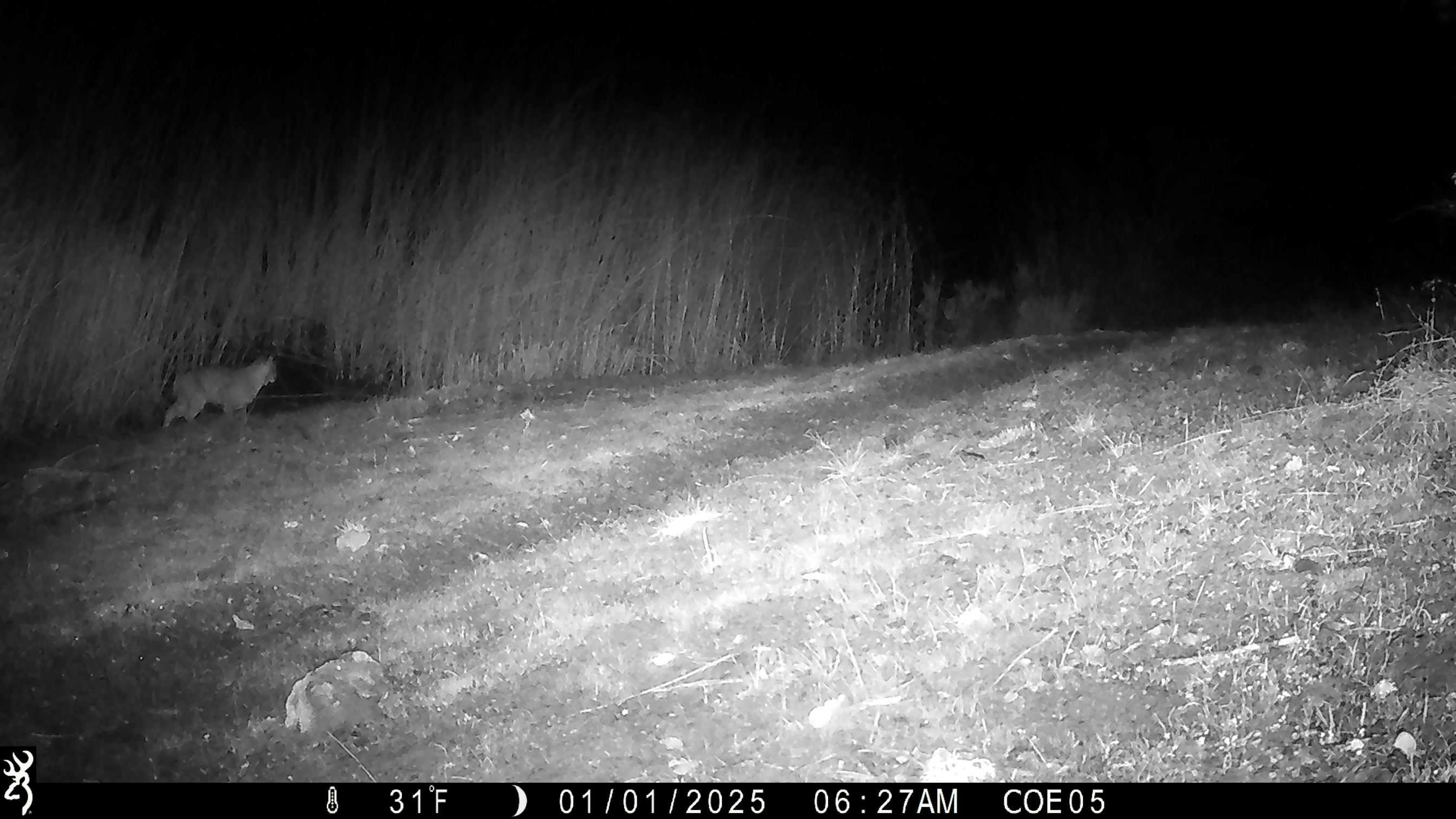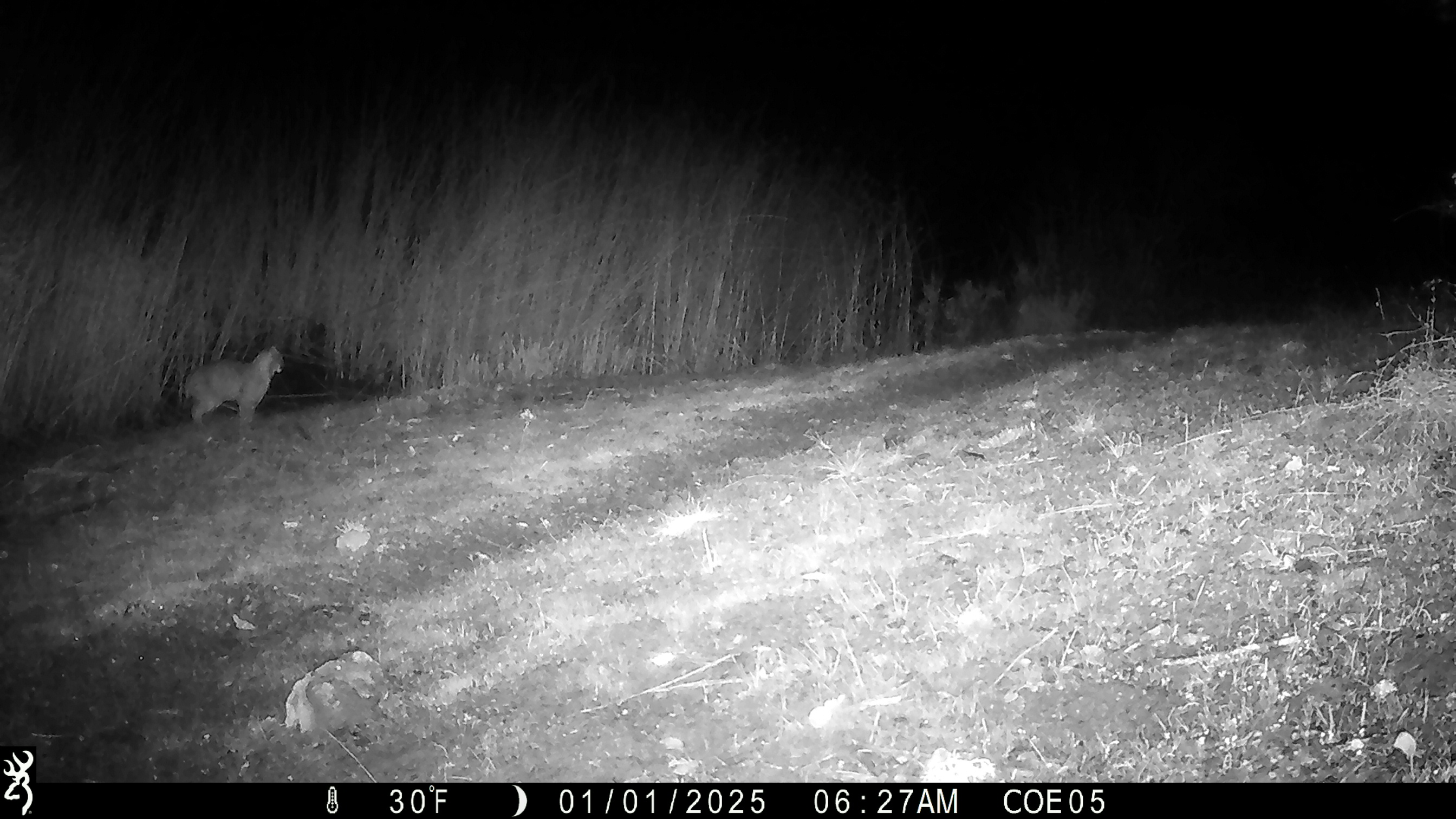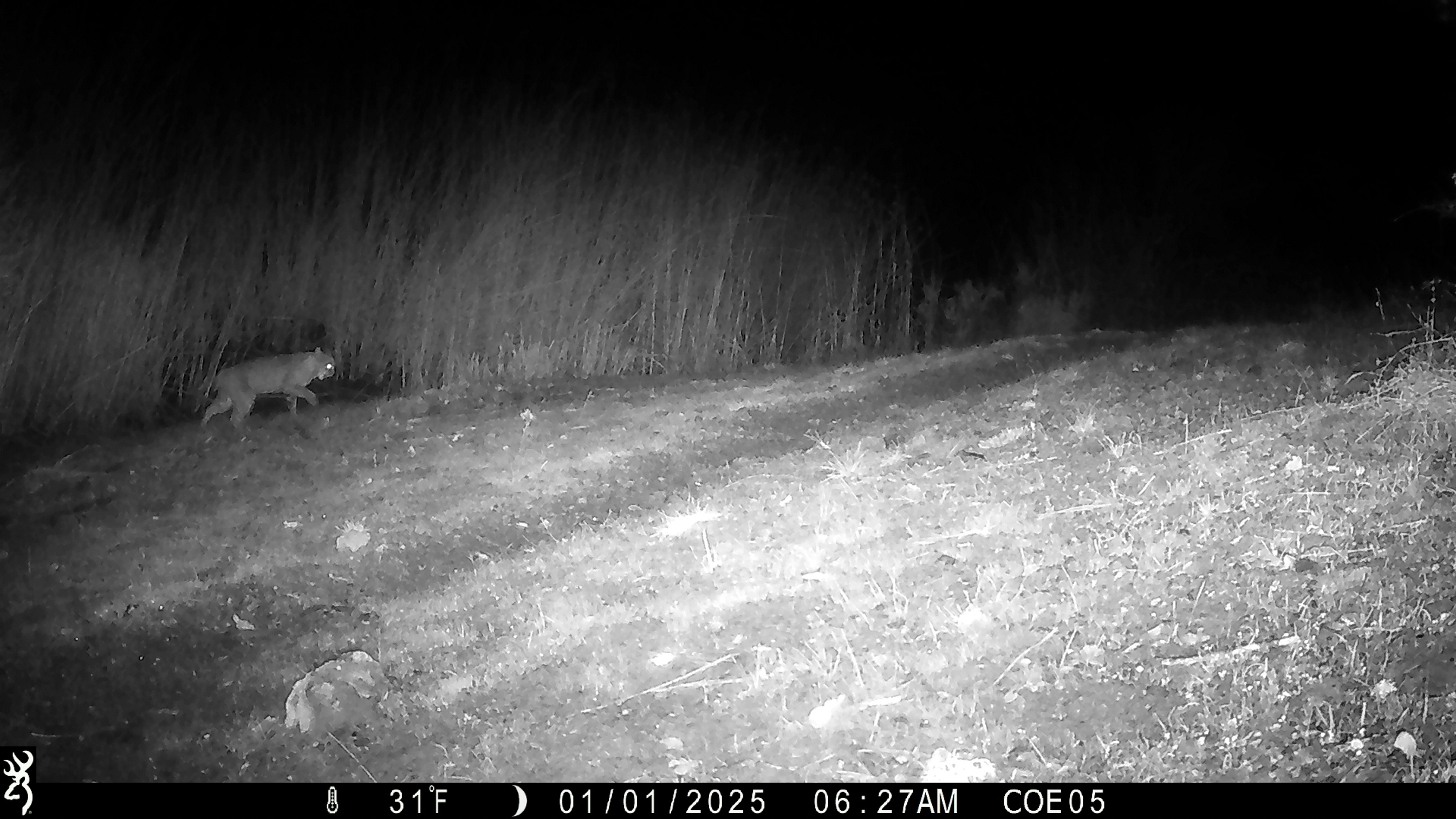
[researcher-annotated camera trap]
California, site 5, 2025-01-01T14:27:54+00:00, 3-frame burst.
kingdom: Animalia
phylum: Chordata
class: Mammalia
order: Carnivora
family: Felidae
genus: Lynx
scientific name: Lynx rufus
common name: bobcat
Bobcat (Lynx rufus).